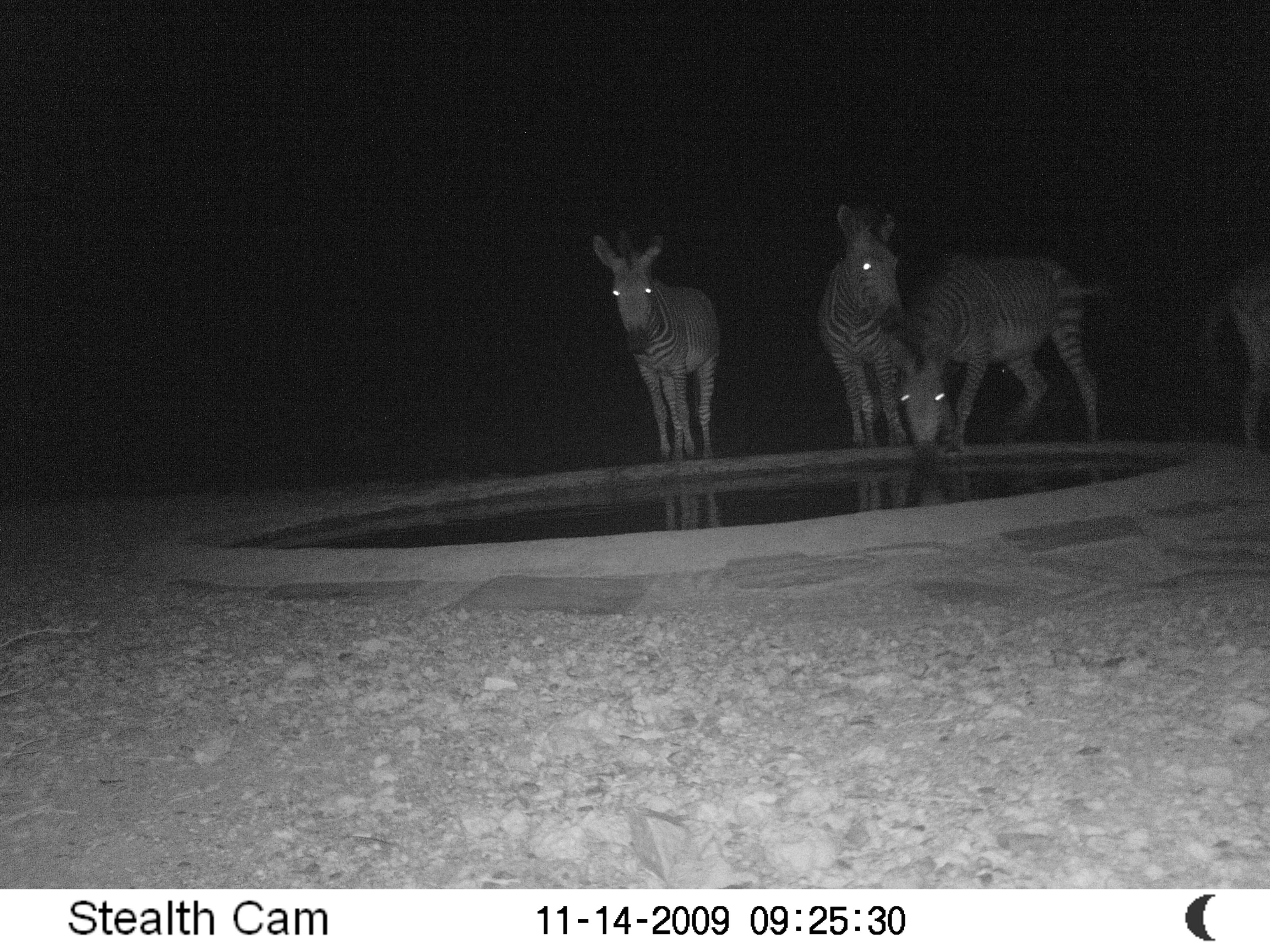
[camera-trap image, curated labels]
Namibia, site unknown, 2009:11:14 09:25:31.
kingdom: Animalia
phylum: Chordata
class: Mammalia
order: Perissodactyla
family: Equidae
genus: Equus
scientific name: Equus zebra hartmannae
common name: hartmann's mountain zebra